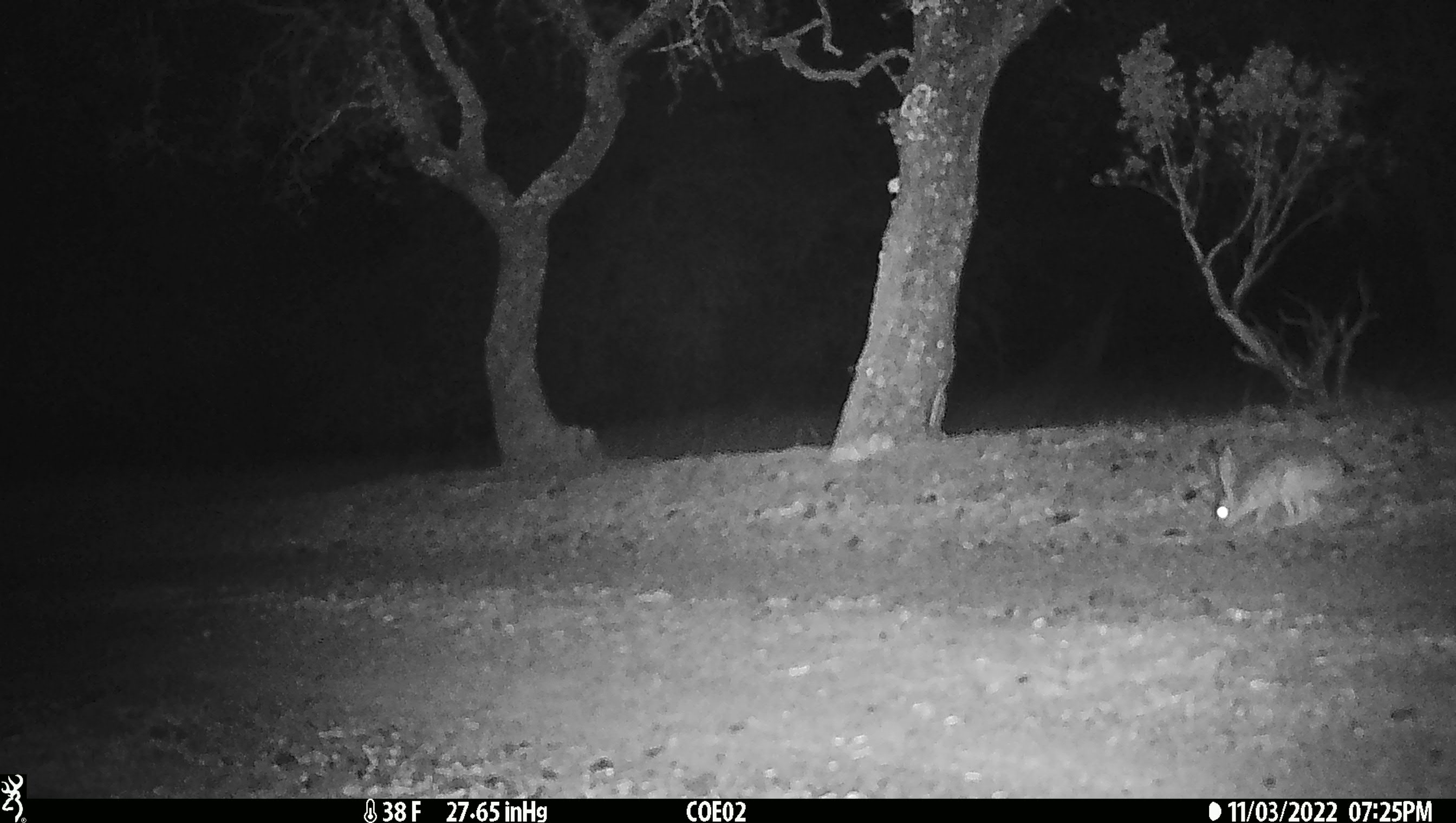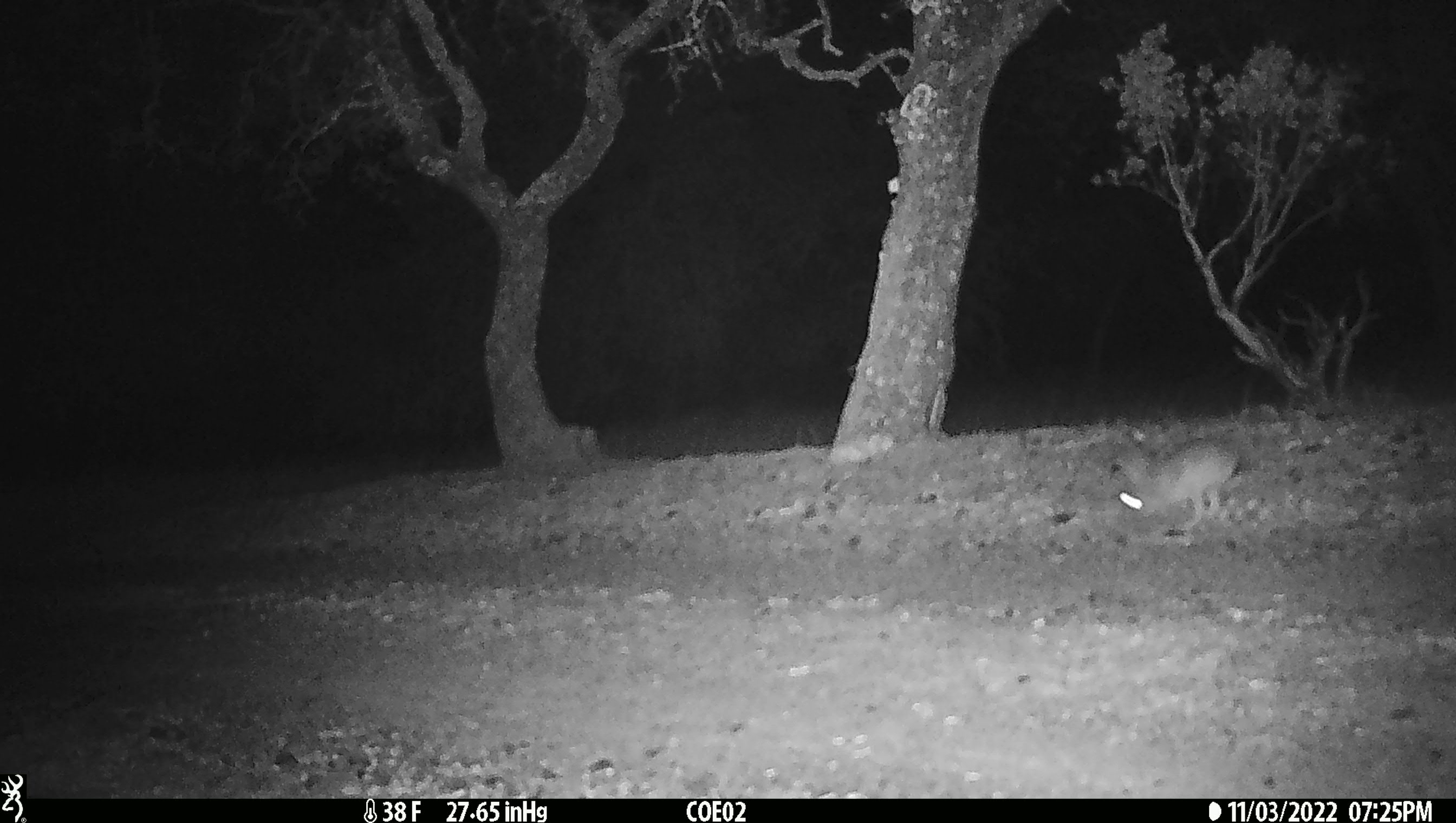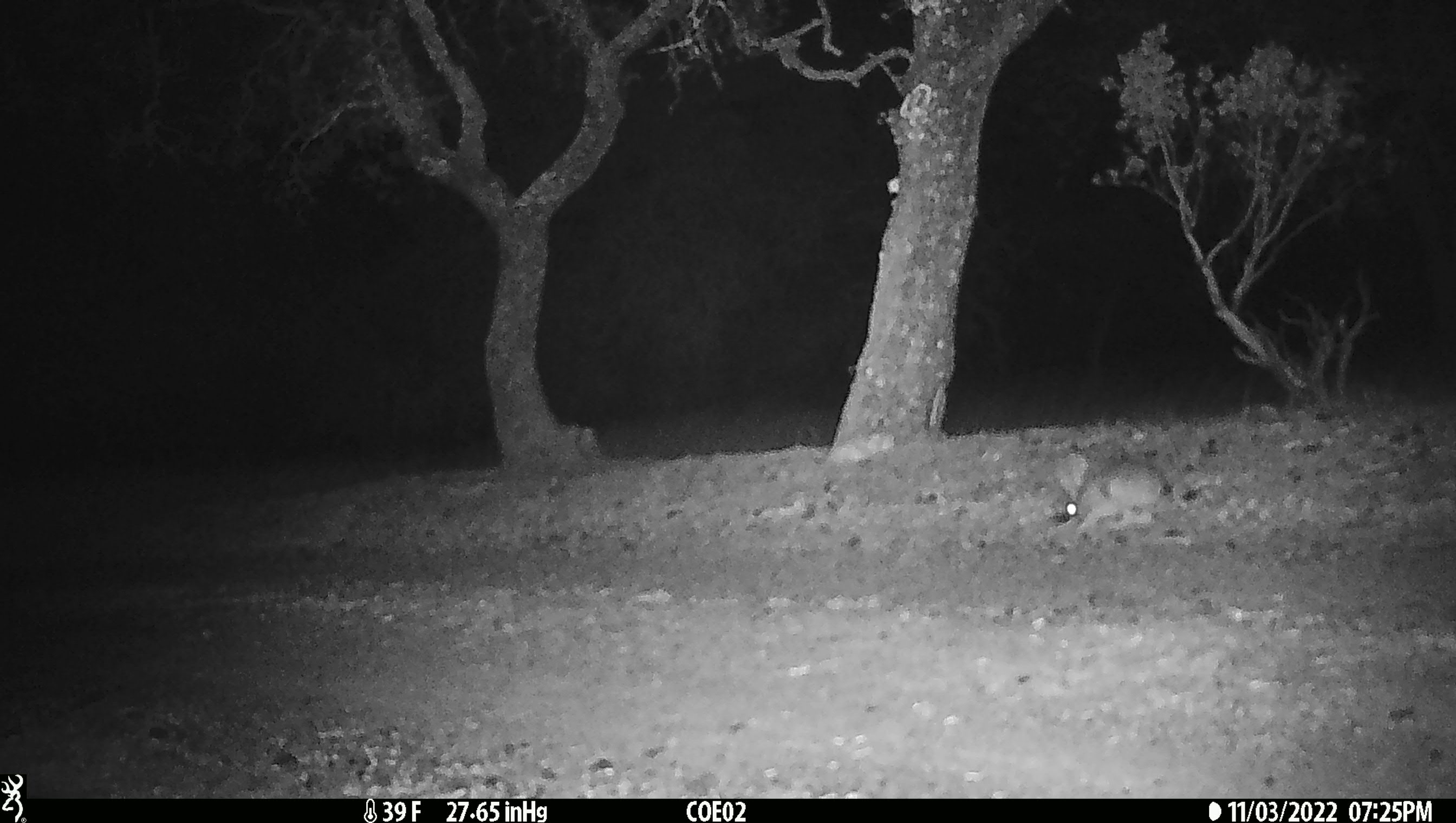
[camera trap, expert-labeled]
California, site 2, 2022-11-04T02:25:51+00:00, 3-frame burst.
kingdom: Animalia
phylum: Chordata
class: Mammalia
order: Lagomorpha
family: Leporidae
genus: Lepus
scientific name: Lepus californicus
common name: black-tailed jackrabbit